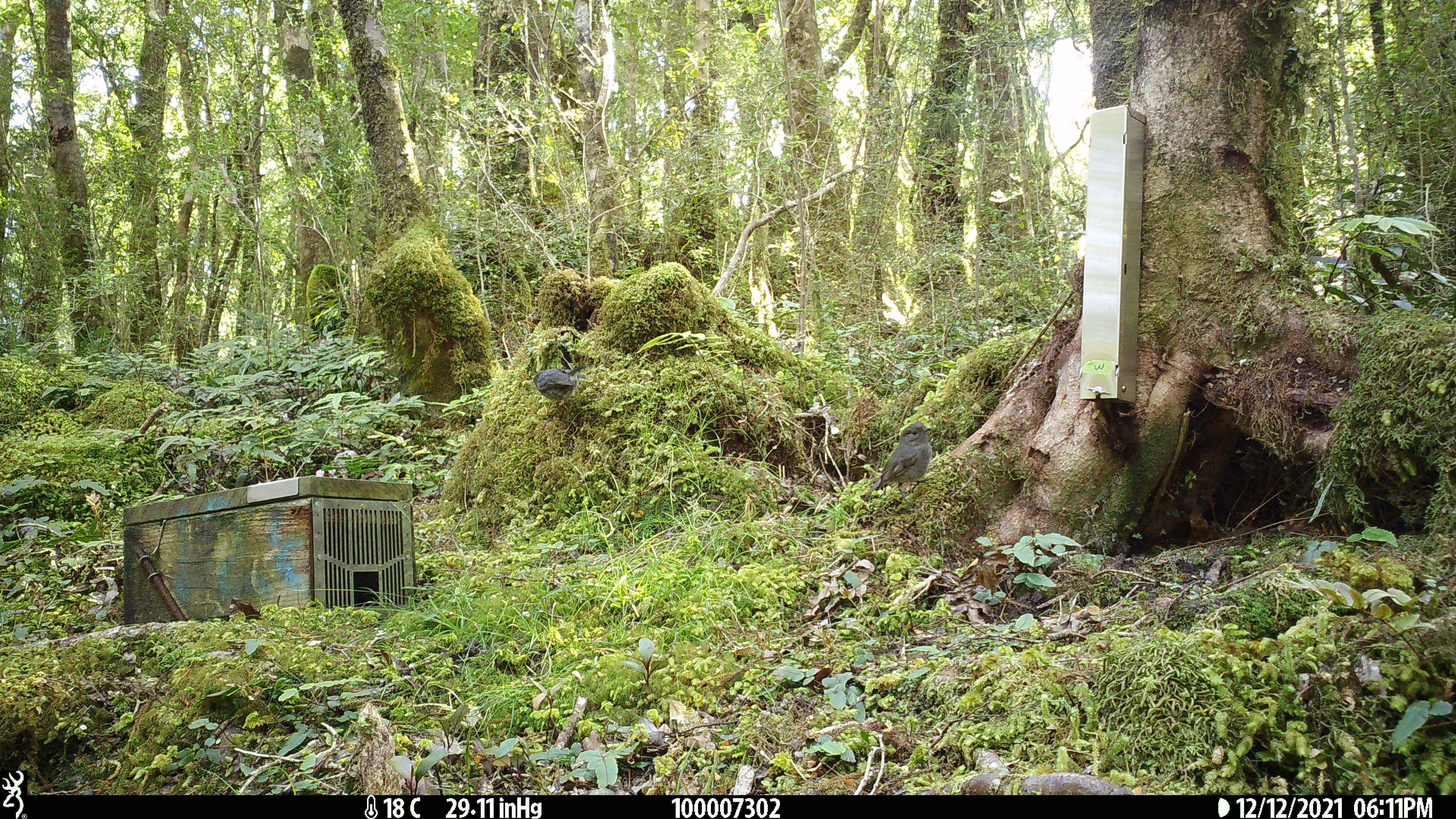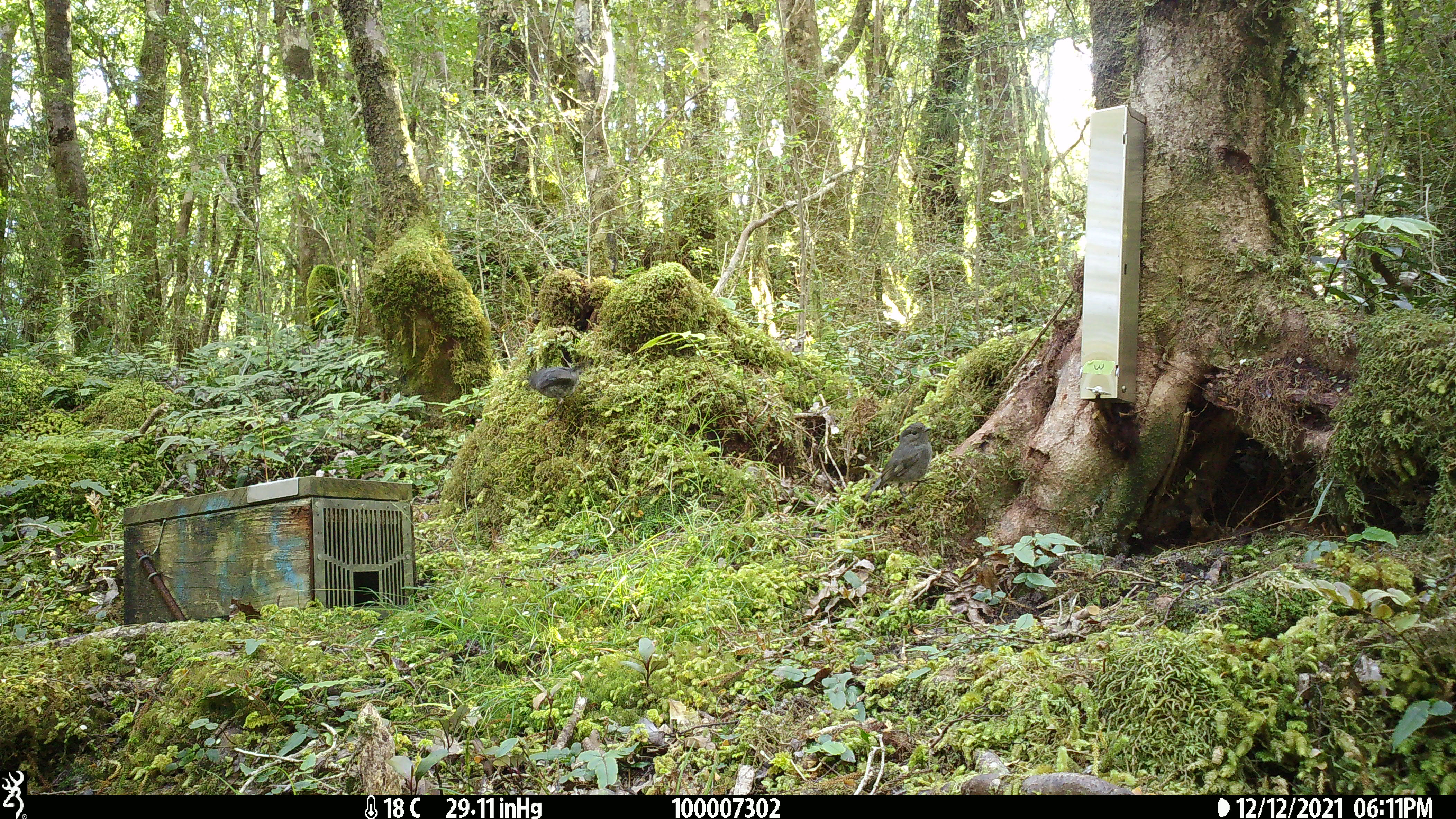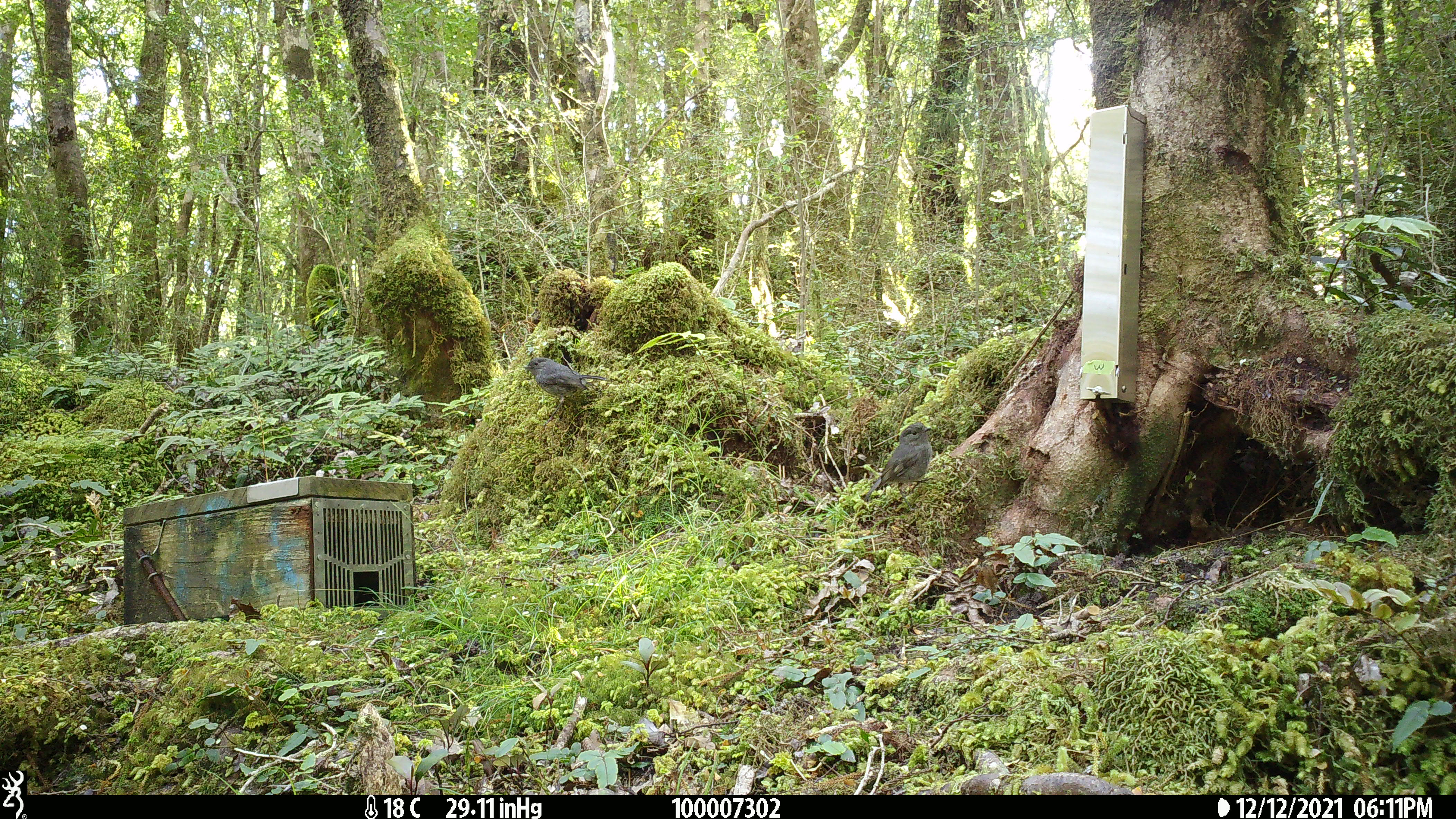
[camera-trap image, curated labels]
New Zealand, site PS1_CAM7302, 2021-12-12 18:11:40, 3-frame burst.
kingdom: Animalia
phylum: Chordata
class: Aves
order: Passeriformes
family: Petroicidae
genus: Petroica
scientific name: Petroica australis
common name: new zealand robin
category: robin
Robin (new zealand robin) (Petroica australis).